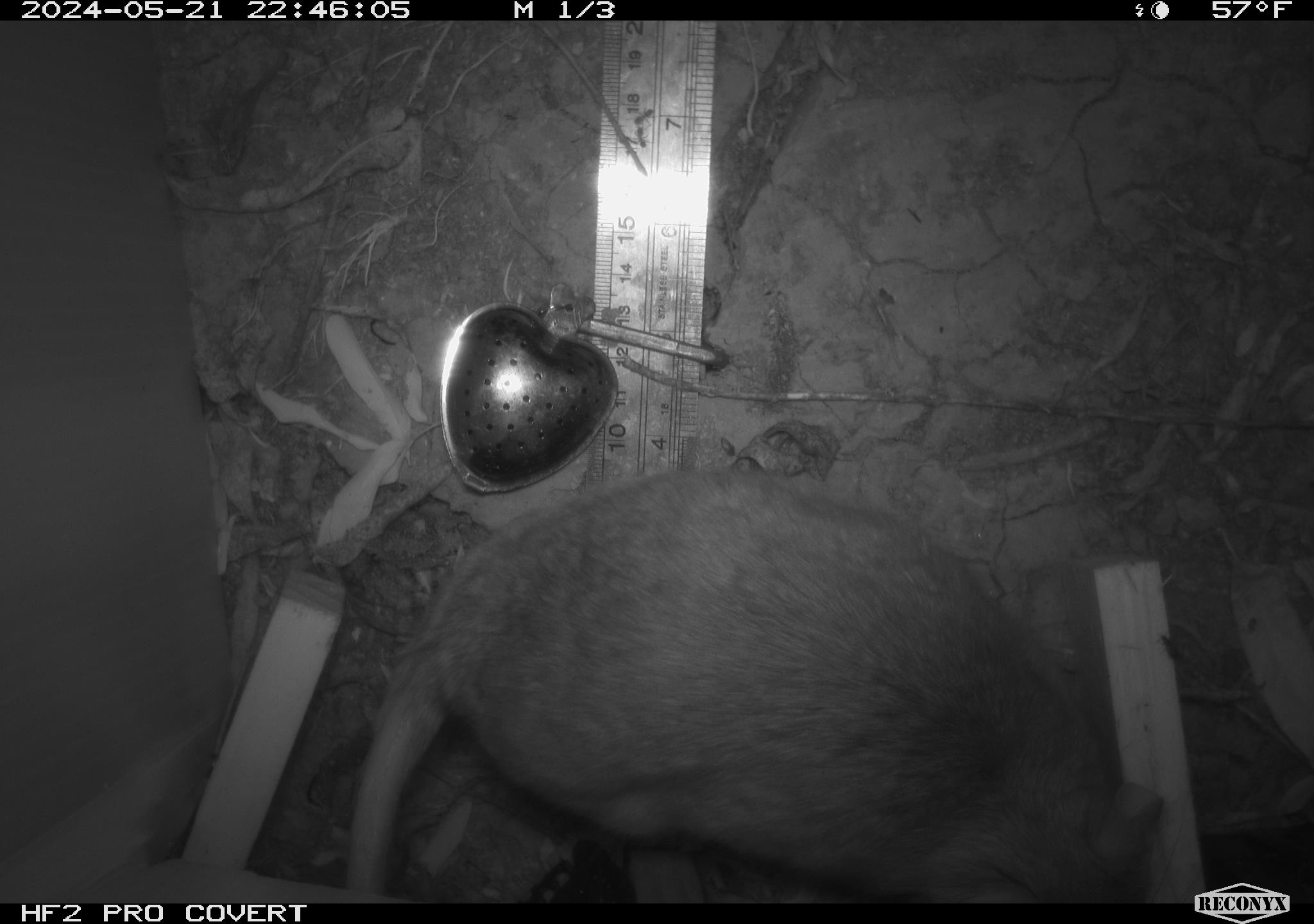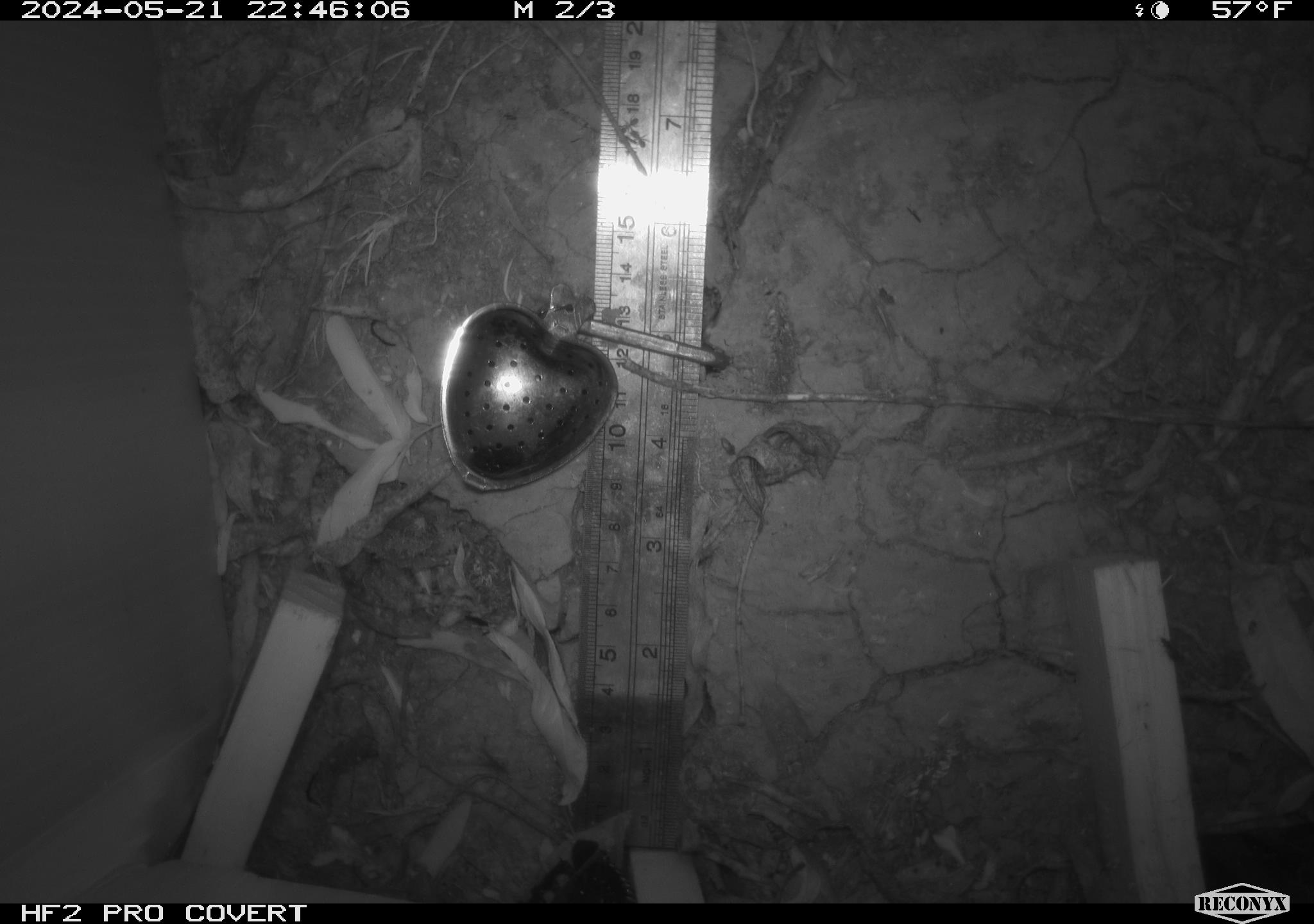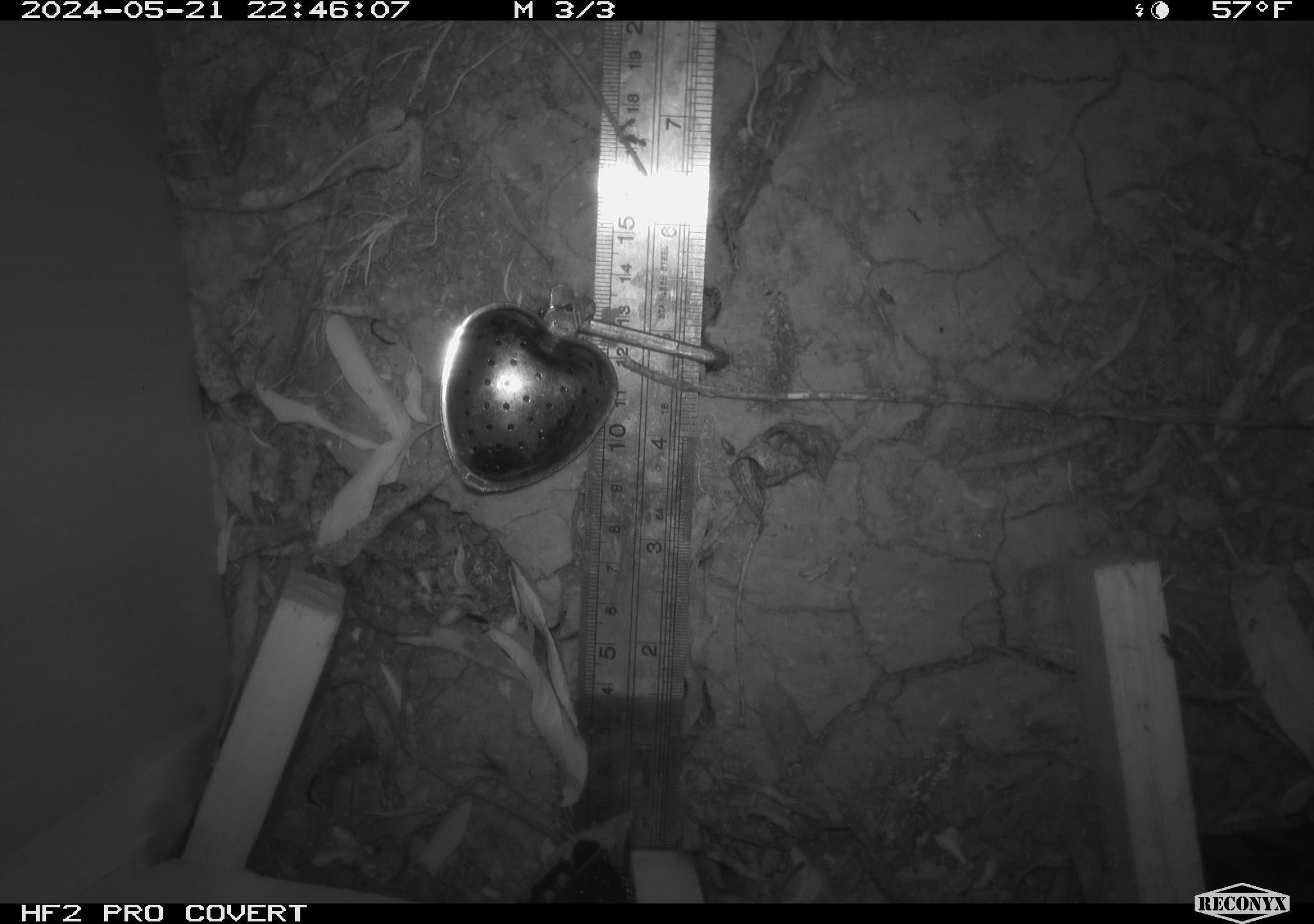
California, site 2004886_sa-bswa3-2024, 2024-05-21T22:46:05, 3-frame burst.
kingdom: Animalia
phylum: Chordata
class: Mammalia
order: Rodentia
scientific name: Rodentia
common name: woodrat or rat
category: woodrat or rat species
Woodrat or rat species (woodrat or rat) (Rodentia).